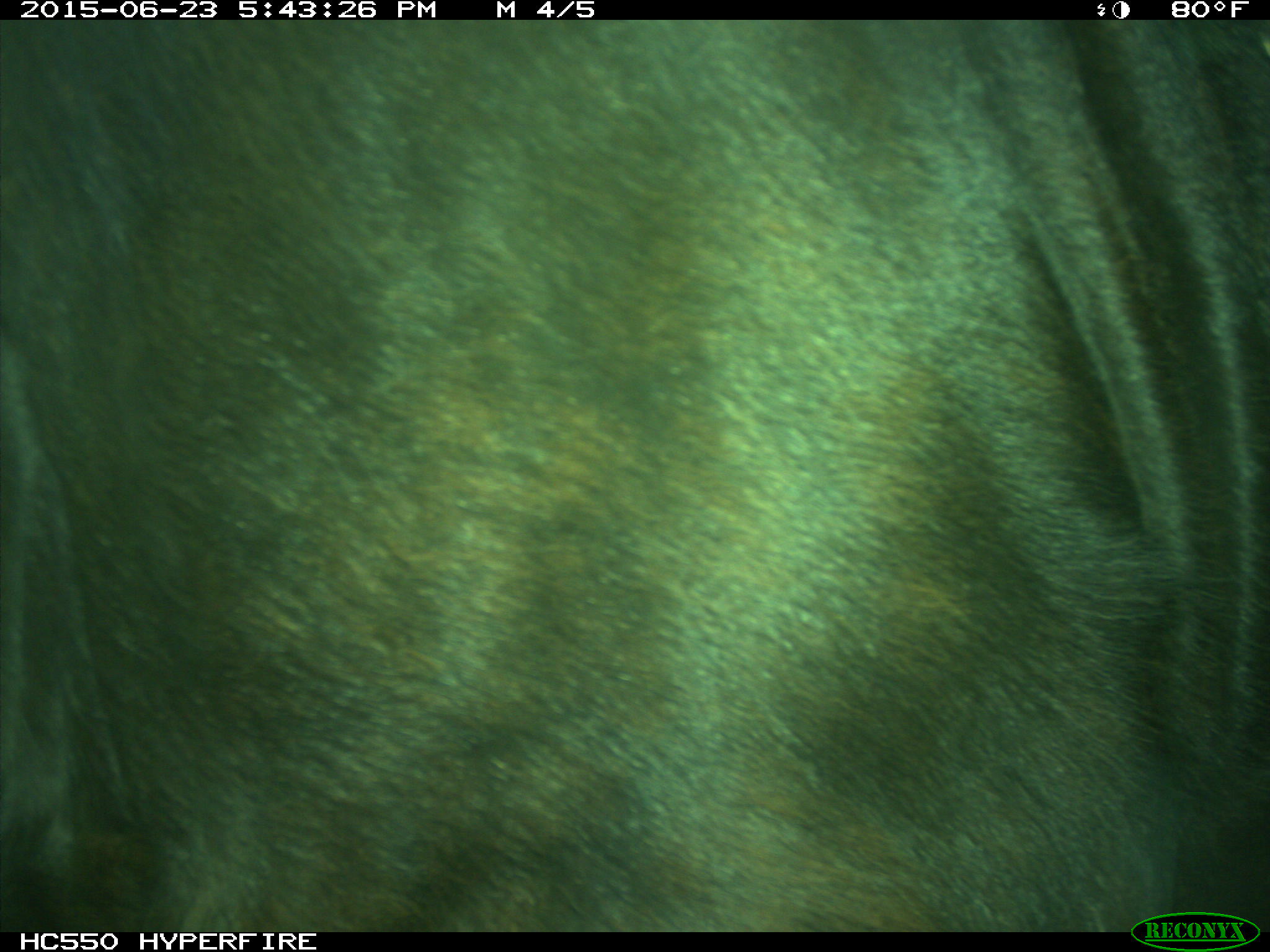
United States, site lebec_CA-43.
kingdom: Animalia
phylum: Chordata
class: Mammalia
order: Artiodactyla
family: Bovidae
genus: Bos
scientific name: Bos taurus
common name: domestic cow